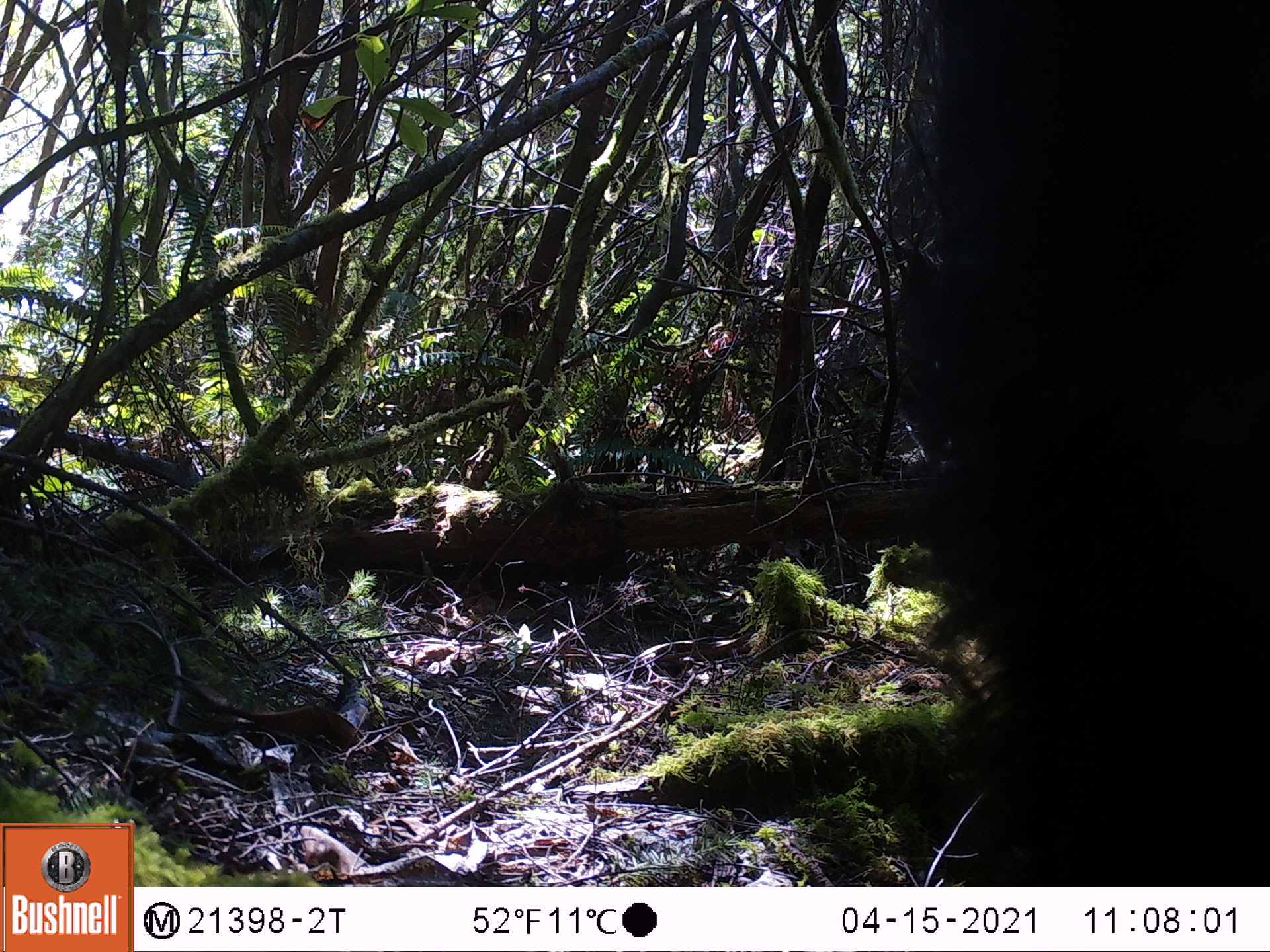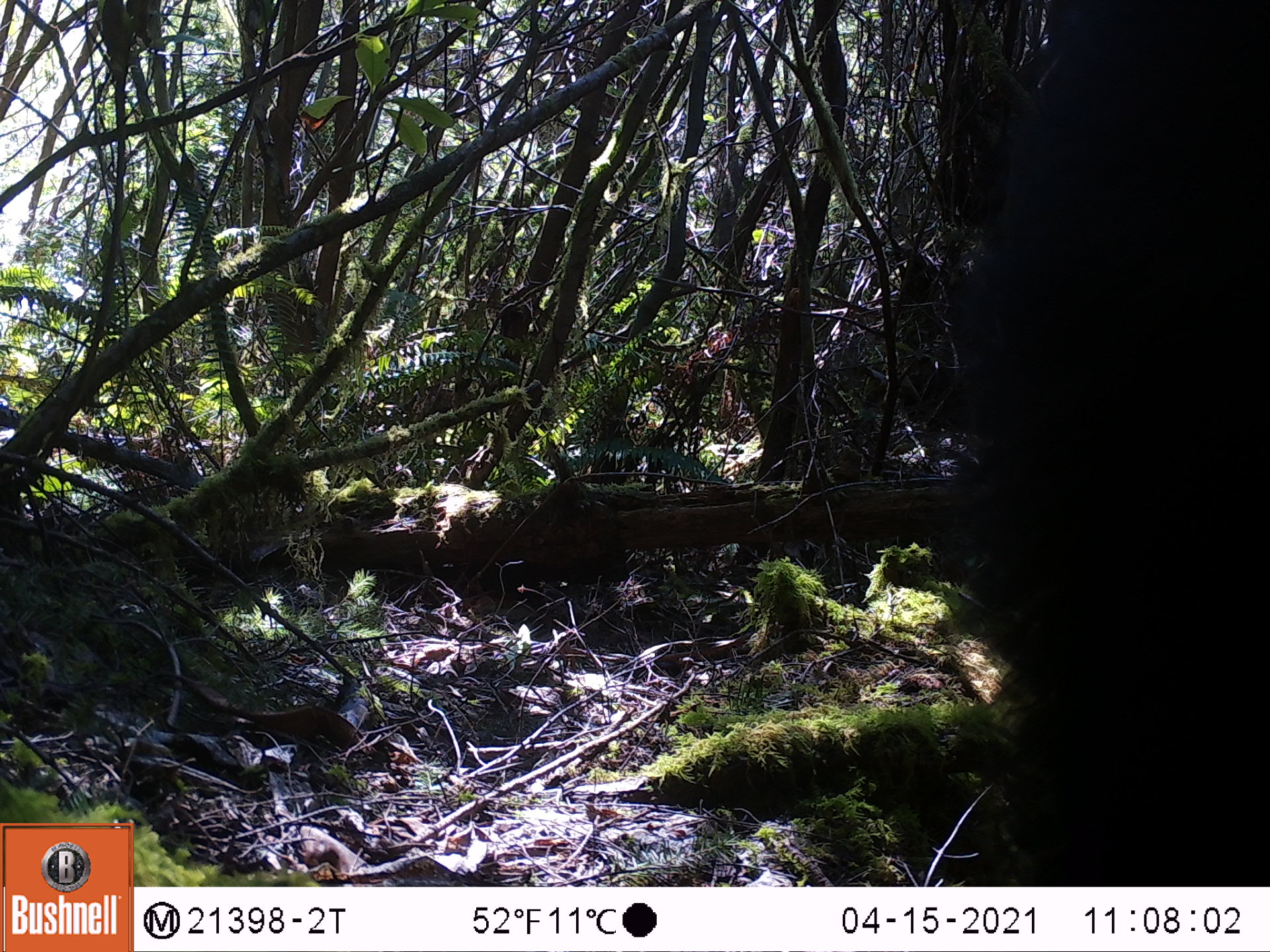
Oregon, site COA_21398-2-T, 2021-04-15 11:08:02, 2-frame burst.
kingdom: Animalia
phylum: Chordata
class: Mammalia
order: Carnivora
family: Ursidae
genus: Ursus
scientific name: Ursus americanus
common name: american black bear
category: black bear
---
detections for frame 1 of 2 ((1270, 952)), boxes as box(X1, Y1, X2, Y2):
black bear: box(888, 5, 1256, 878)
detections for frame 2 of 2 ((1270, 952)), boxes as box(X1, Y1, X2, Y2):
black bear: box(898, 5, 1264, 876)